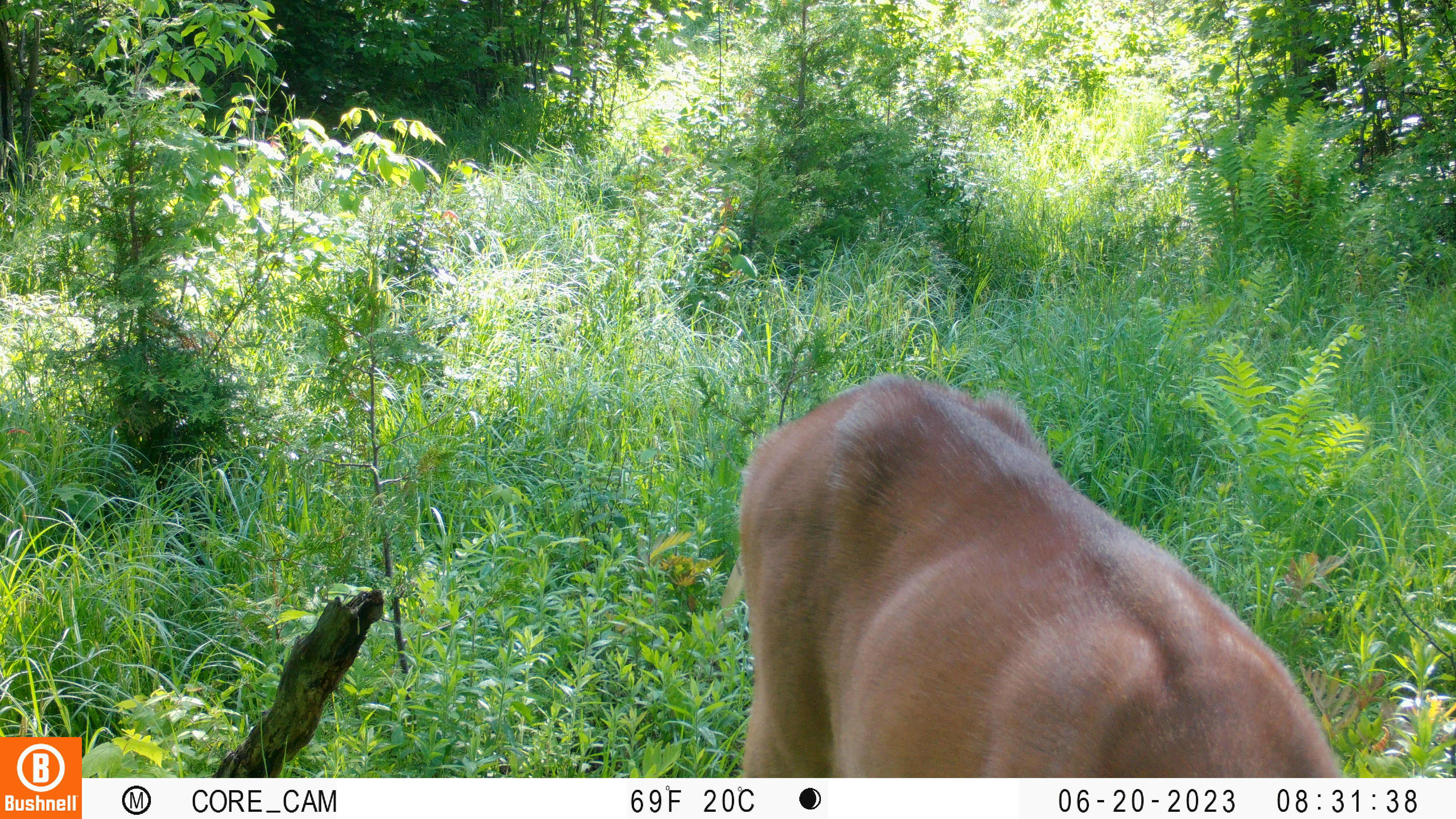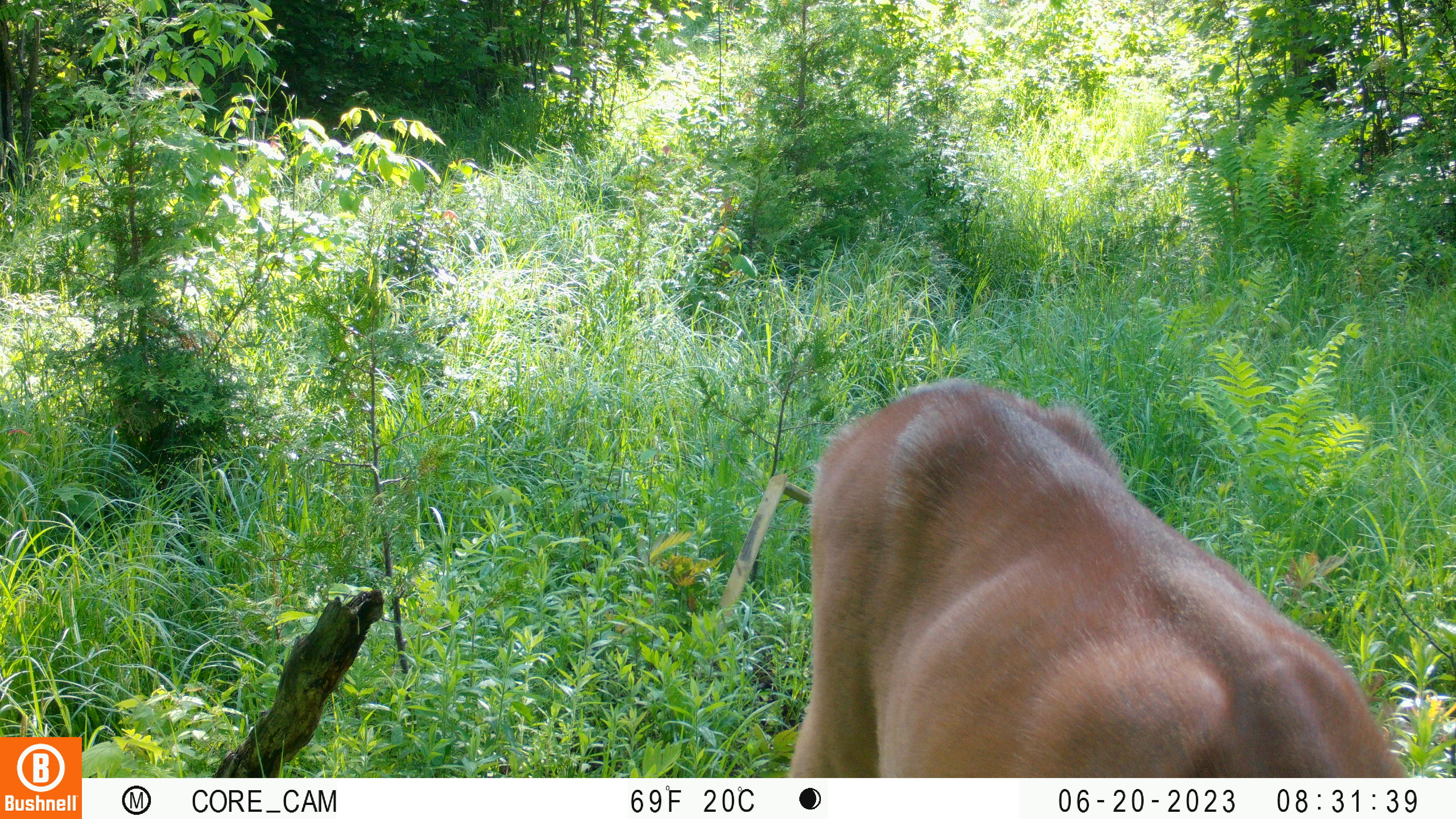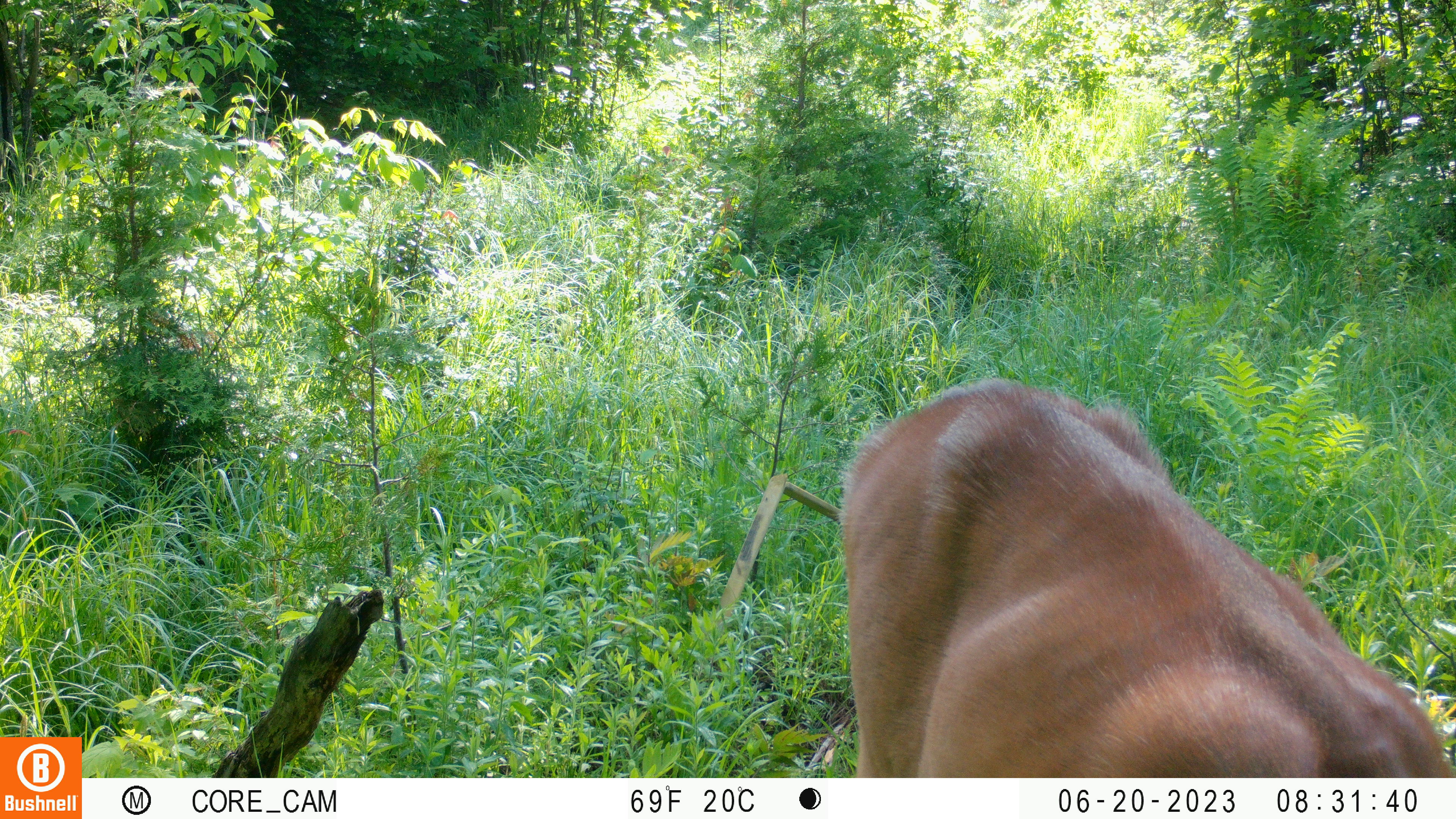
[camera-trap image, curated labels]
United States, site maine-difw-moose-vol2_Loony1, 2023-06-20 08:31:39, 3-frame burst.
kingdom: Animalia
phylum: Chordata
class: Mammalia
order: Artiodactyla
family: Cervidae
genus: Odocoileus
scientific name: Odocoileus virginianus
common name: white-tailed deer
White-tailed deer (Odocoileus virginianus).